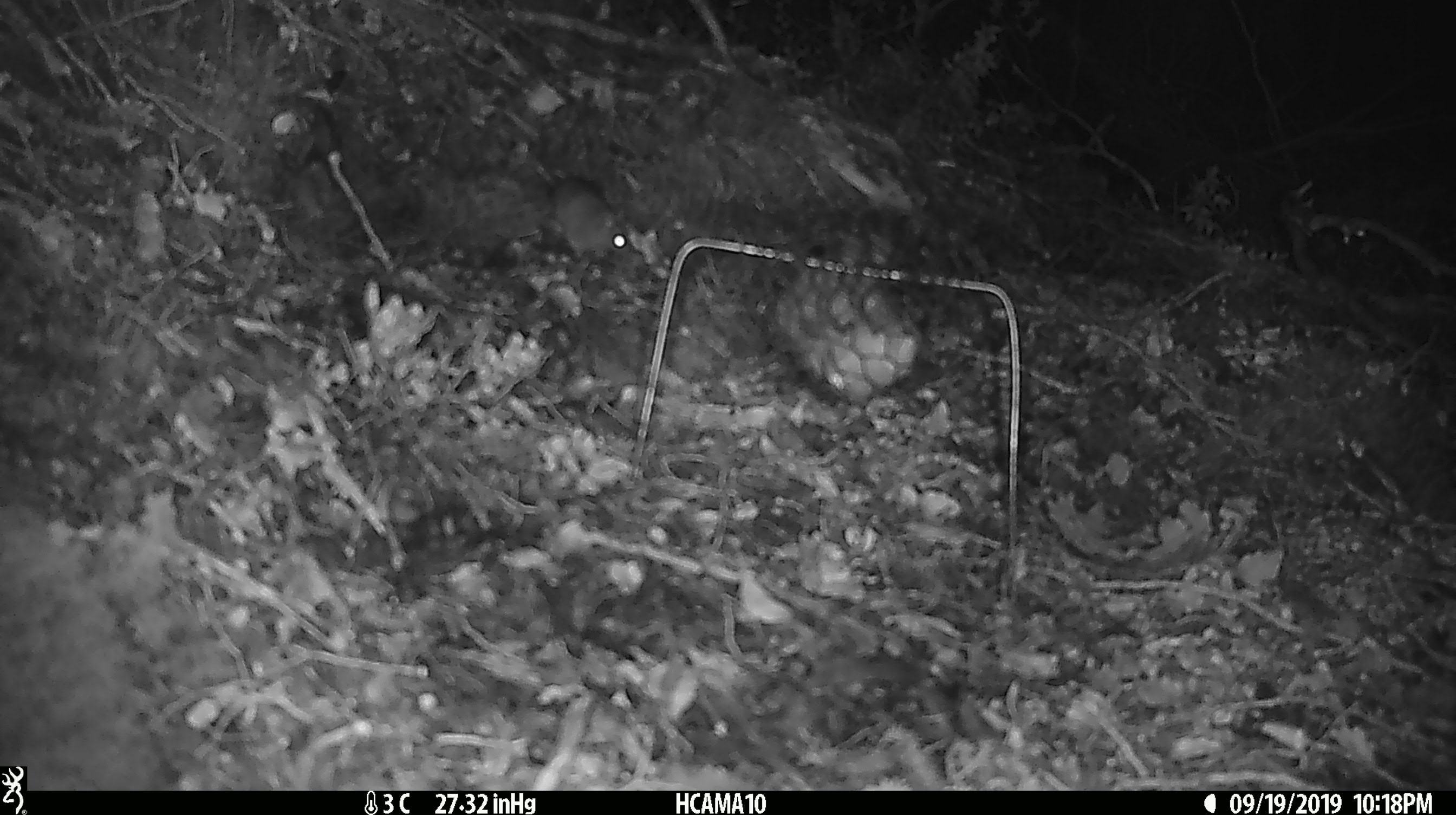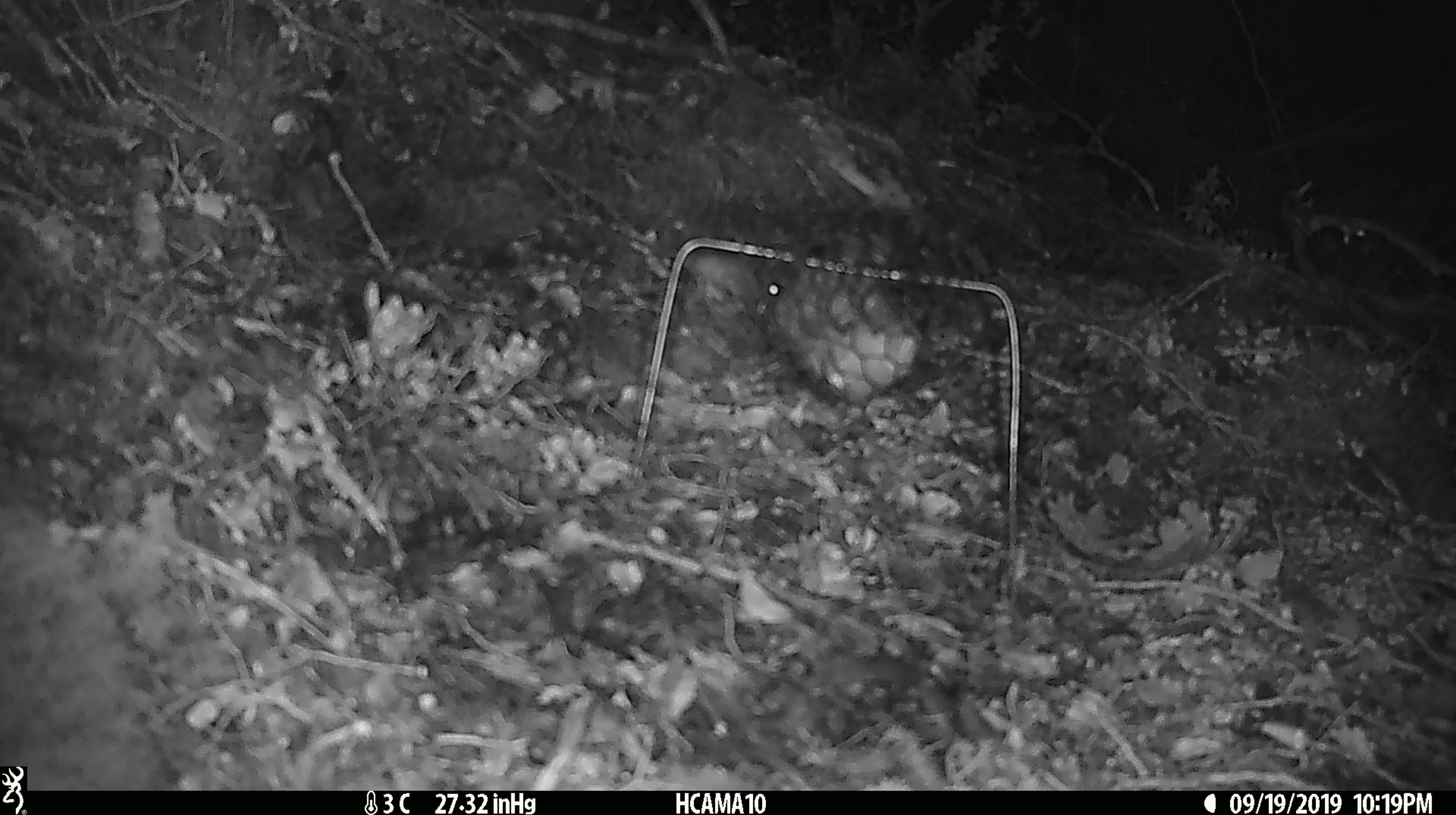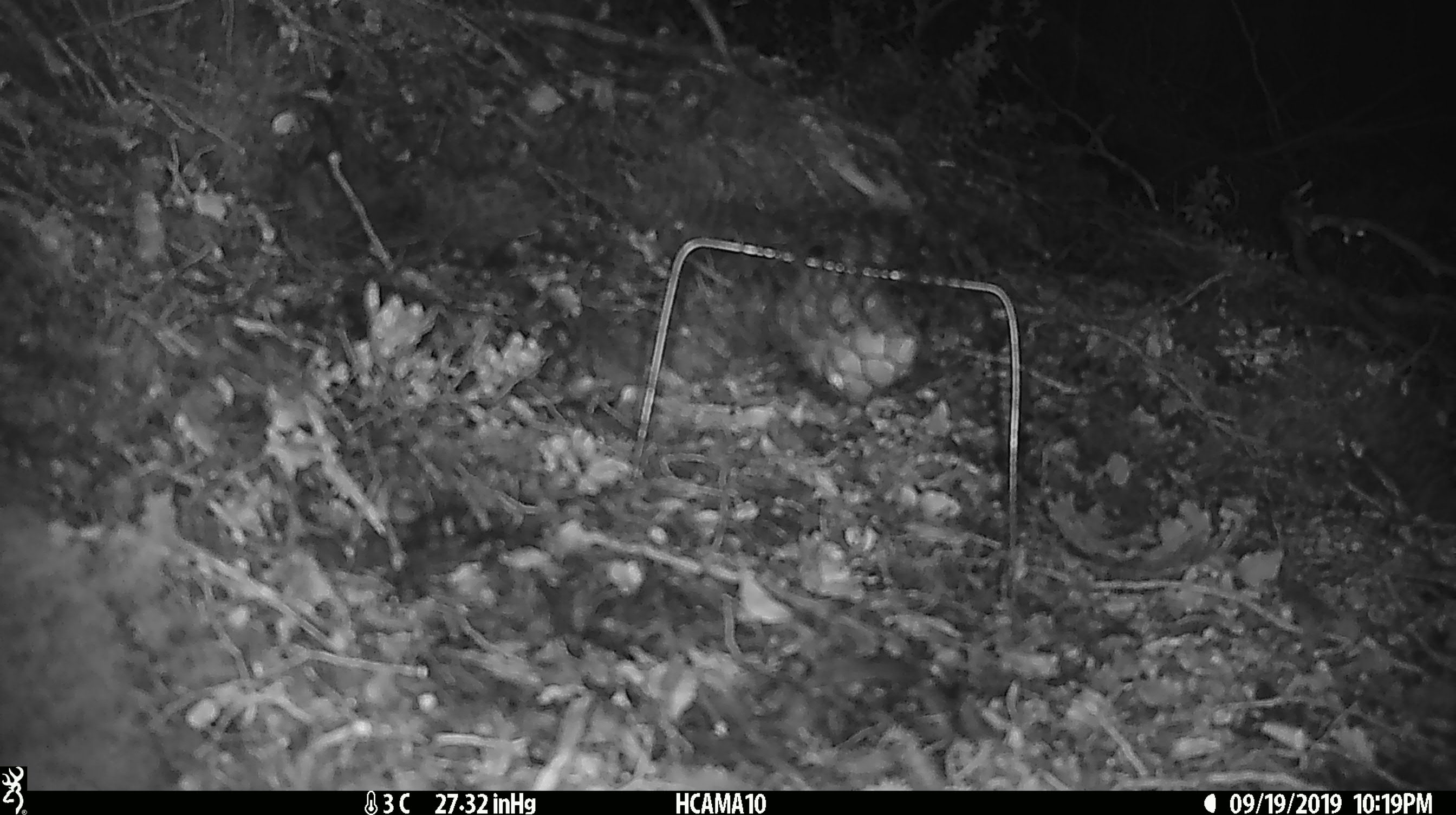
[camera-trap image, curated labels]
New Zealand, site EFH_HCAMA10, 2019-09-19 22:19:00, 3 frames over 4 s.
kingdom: Animalia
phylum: Chordata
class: Mammalia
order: Rodentia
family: Muridae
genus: Mus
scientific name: Mus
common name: mouse